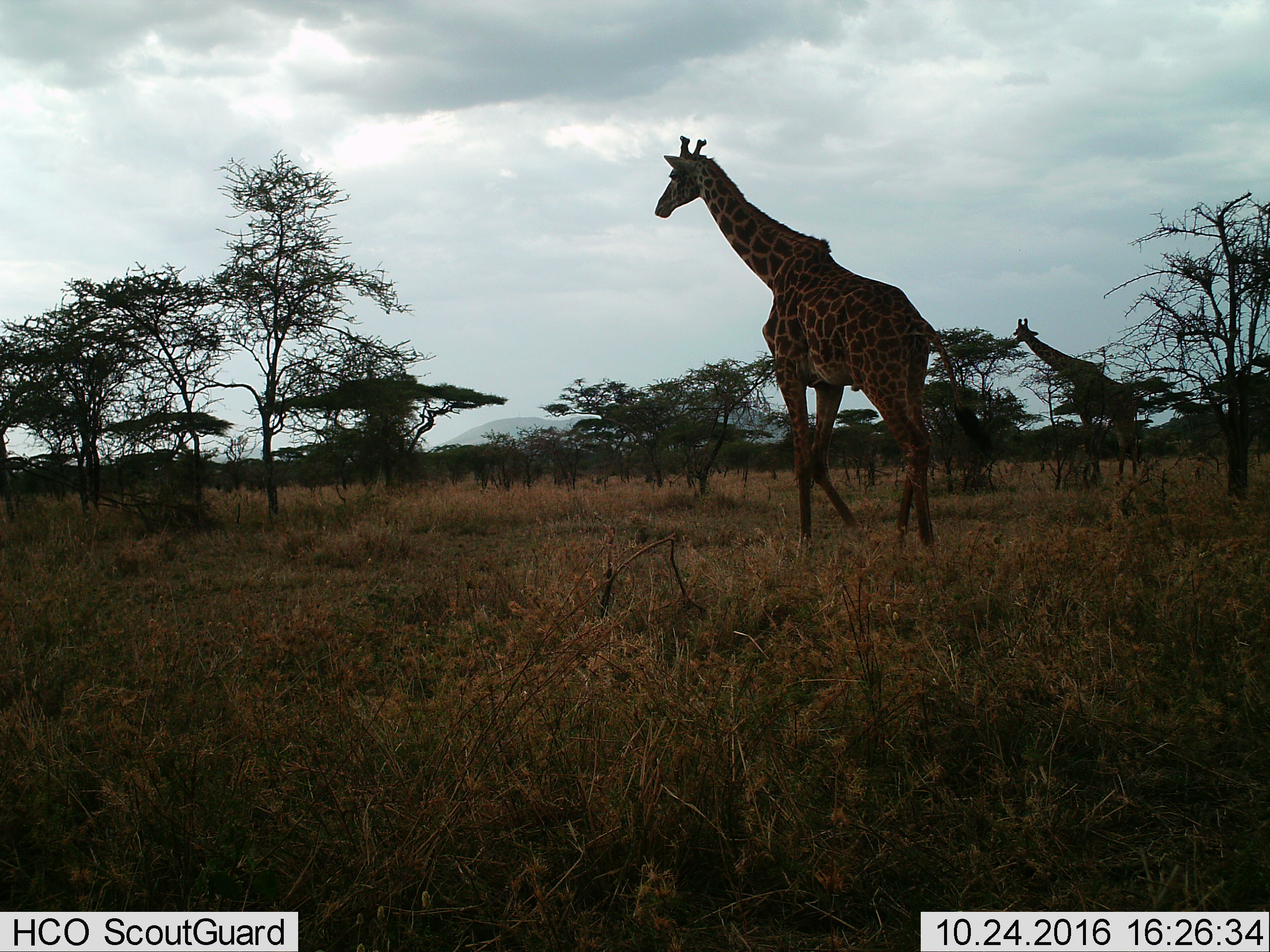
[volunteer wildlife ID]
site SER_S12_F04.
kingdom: Animalia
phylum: Chordata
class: Mammalia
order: Artiodactyla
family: Giraffidae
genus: Giraffa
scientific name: Giraffa camelopardalis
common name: giraffe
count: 2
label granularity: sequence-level